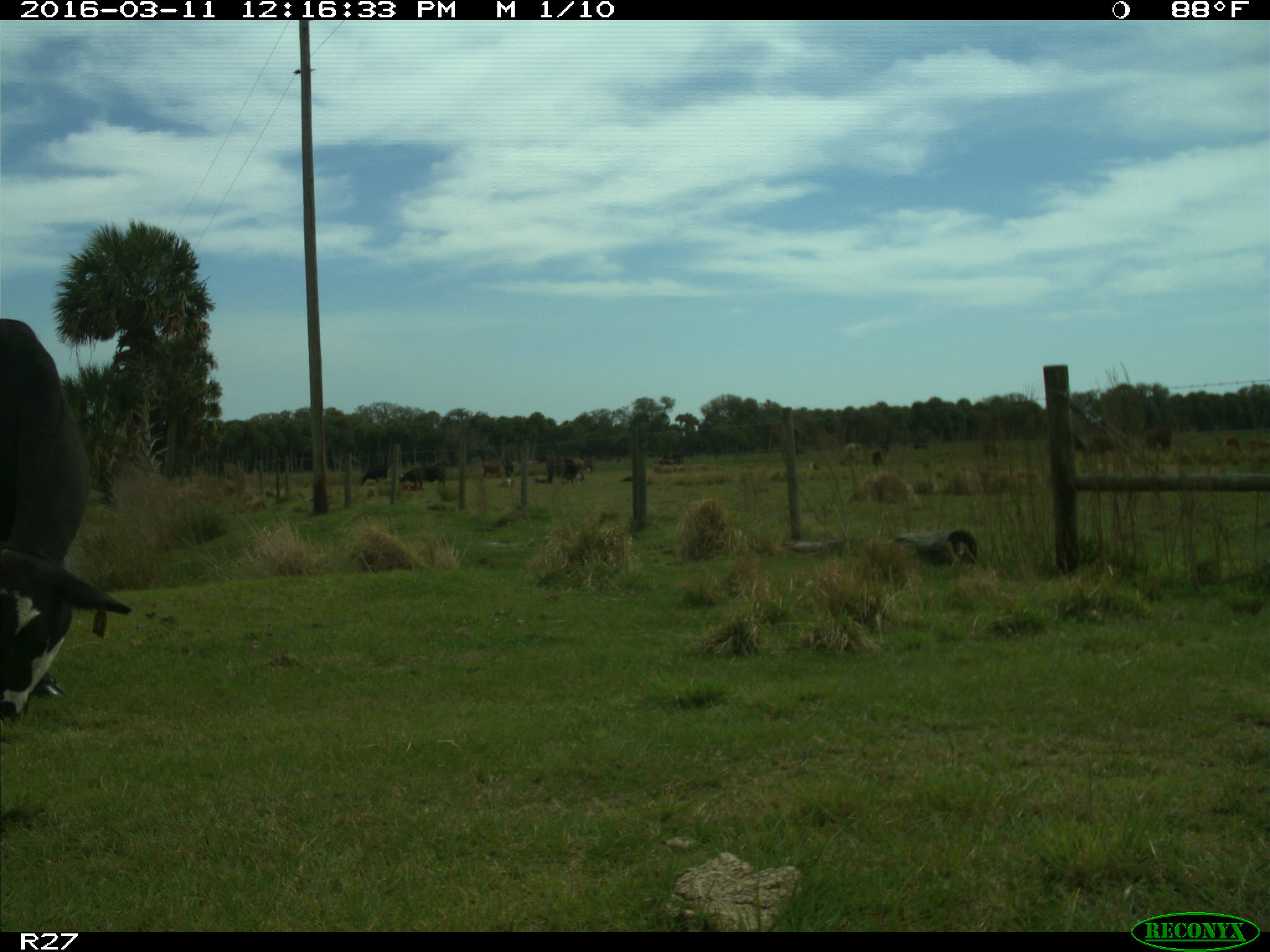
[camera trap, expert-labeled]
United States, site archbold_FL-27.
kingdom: Animalia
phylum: Chordata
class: Mammalia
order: Artiodactyla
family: Bovidae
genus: Bos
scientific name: Bos taurus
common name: domestic cow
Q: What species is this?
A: Bos taurus (domestic cow).